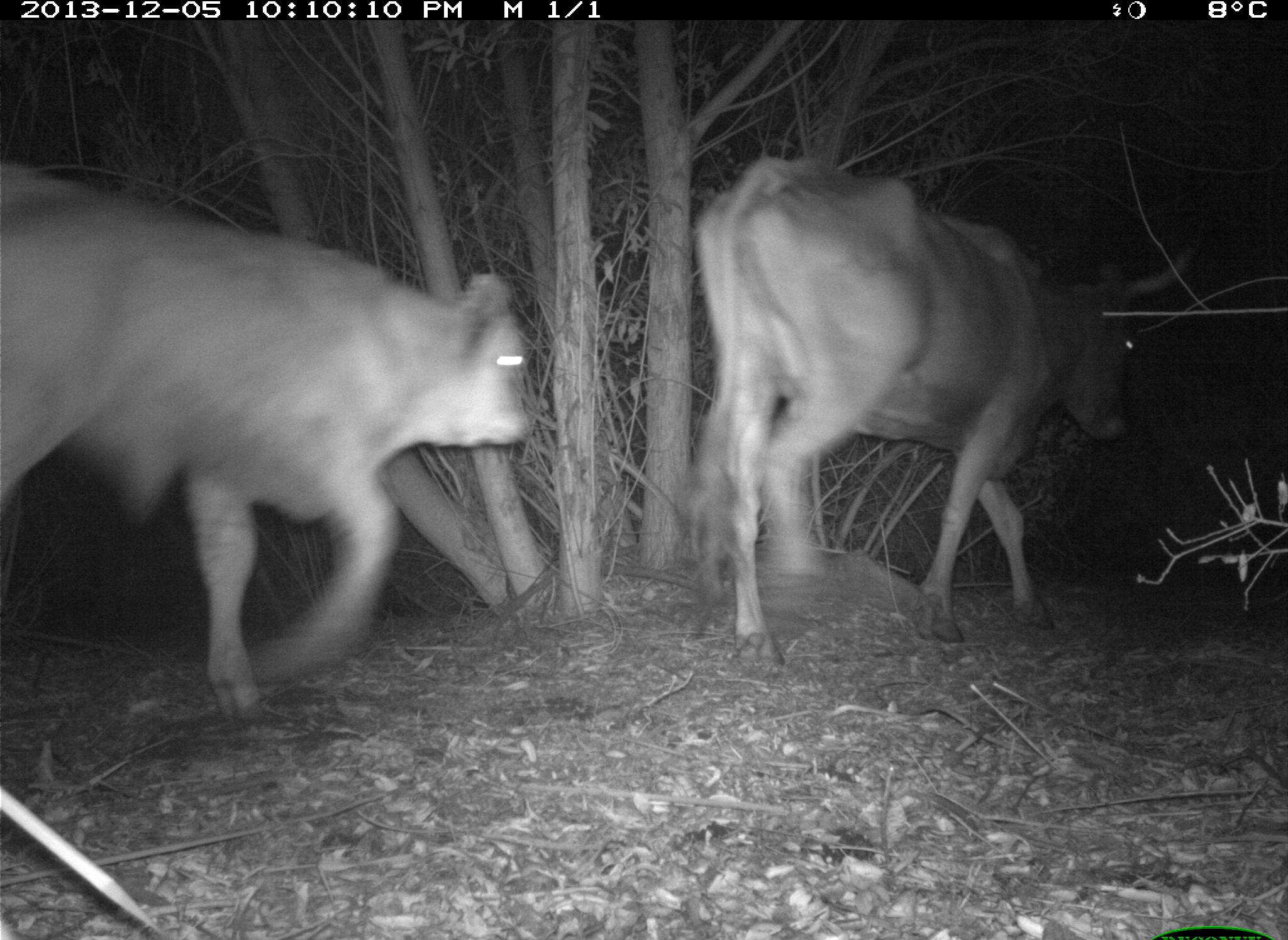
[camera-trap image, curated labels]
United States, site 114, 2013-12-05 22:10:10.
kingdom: Animalia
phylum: Chordata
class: Mammalia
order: Artiodactyla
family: Bovidae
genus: Bos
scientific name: Bos taurus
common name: cow